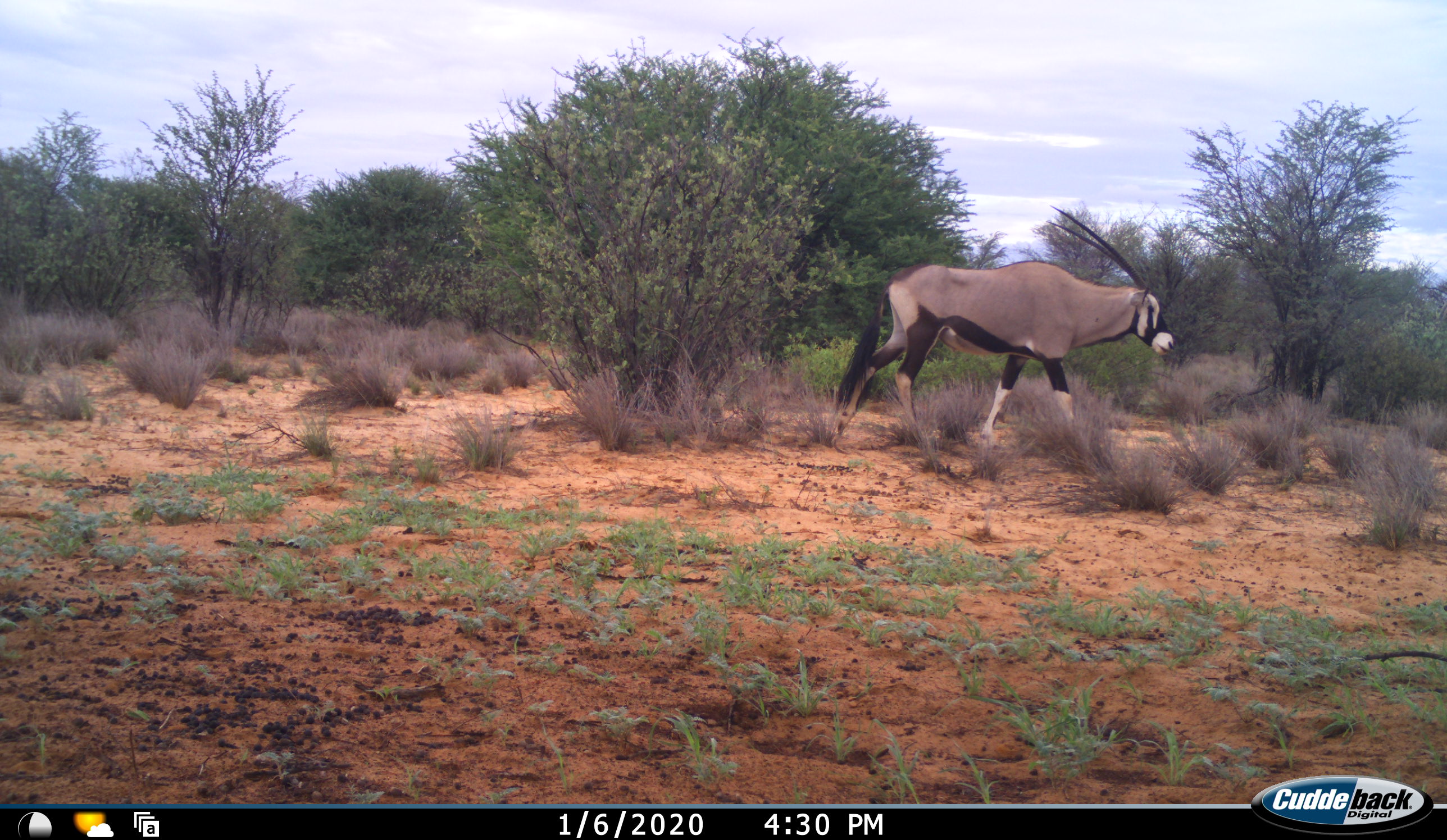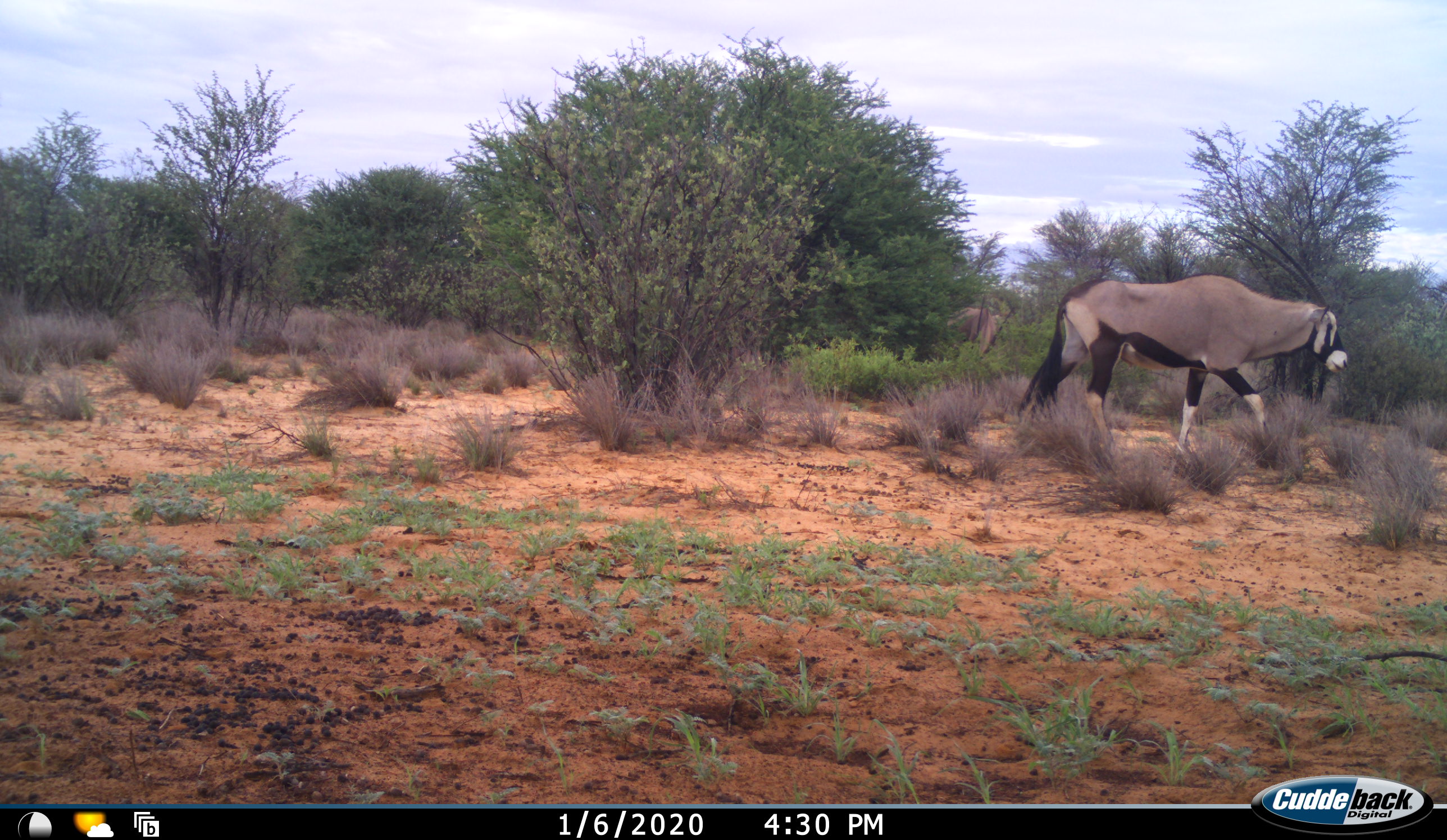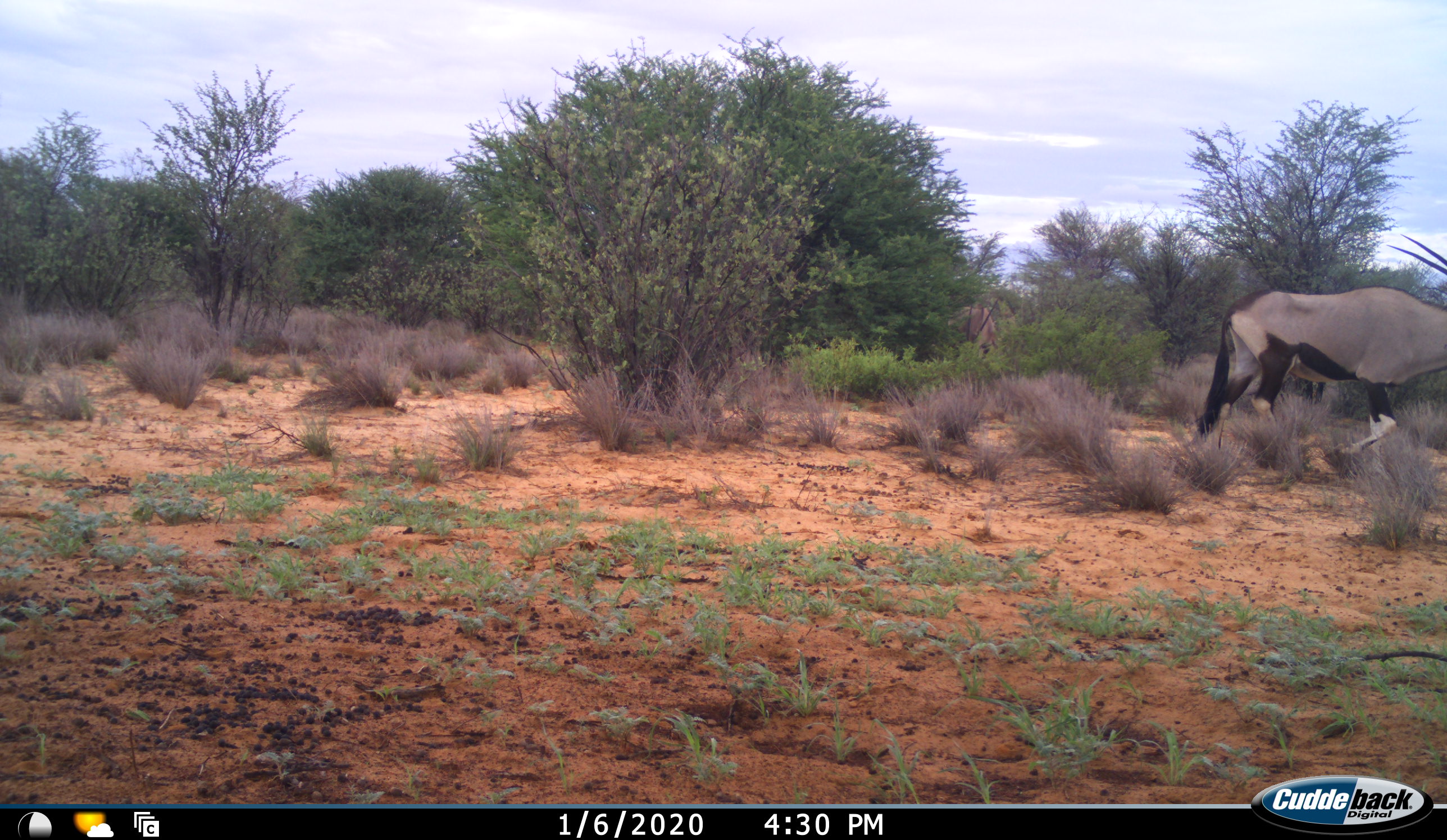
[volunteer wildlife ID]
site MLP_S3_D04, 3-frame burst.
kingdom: Animalia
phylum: Chordata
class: Mammalia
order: Artiodactyla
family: Bovidae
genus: Oryx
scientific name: Oryx gazella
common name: gemsbok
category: oryx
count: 1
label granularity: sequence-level